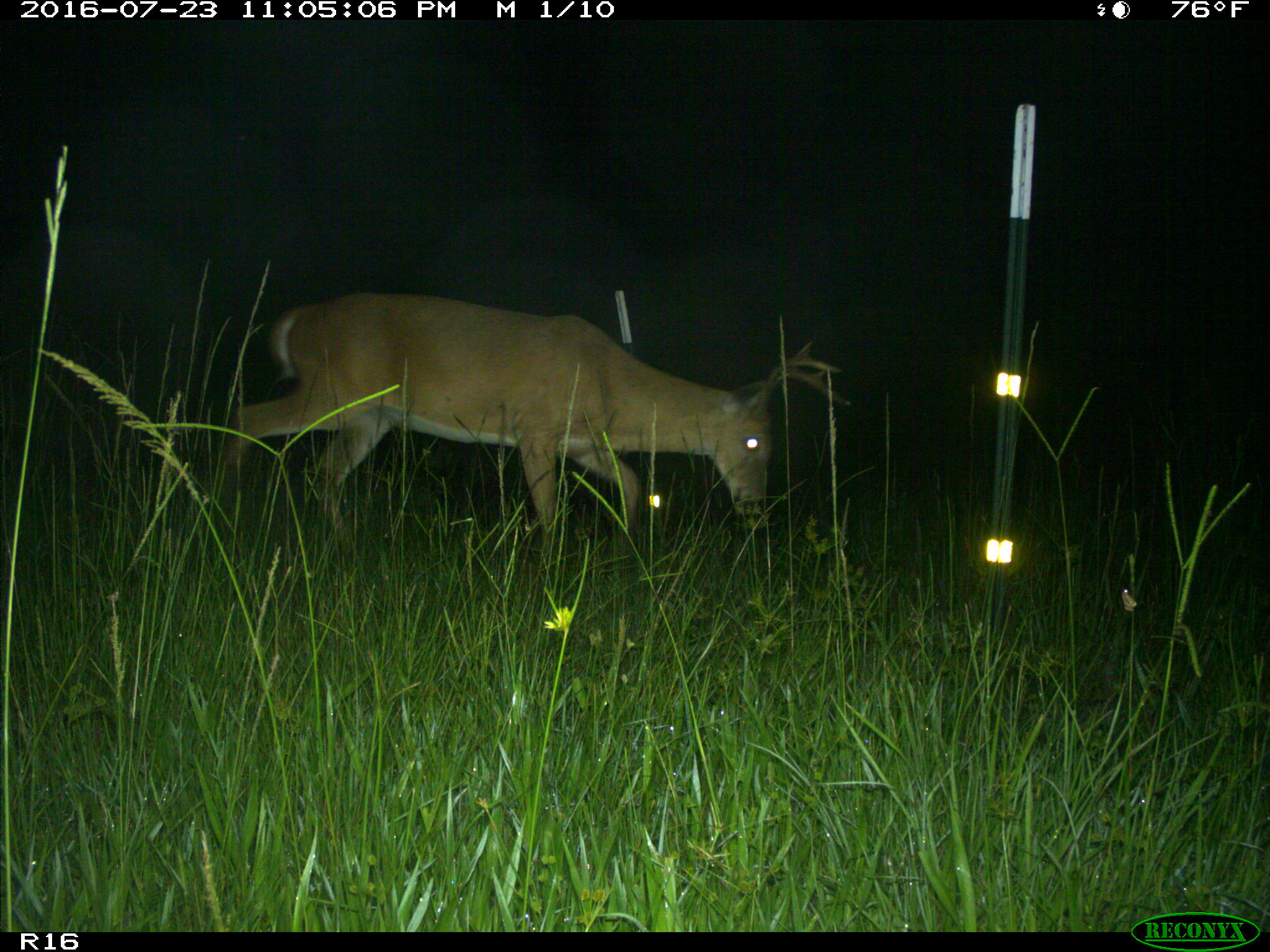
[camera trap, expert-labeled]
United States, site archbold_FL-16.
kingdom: Animalia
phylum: Chordata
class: Mammalia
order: Artiodactyla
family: Cervidae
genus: Odocoileus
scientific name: Odocoileus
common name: deer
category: unidentified deer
Unidentified deer (deer) (Odocoileus).